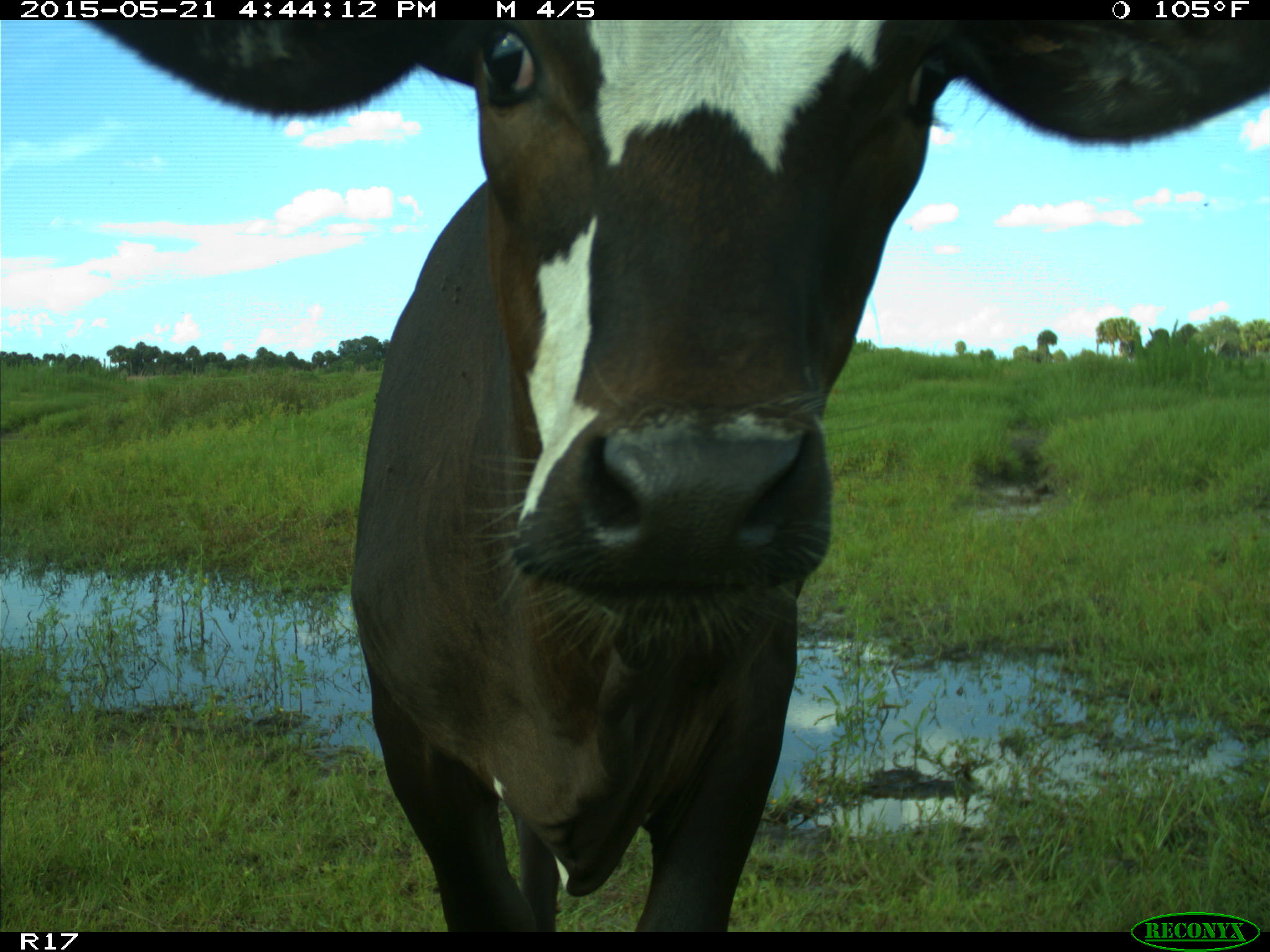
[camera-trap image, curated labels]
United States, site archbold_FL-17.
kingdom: Animalia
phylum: Chordata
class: Mammalia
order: Artiodactyla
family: Bovidae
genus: Bos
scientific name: Bos taurus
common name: domestic cow